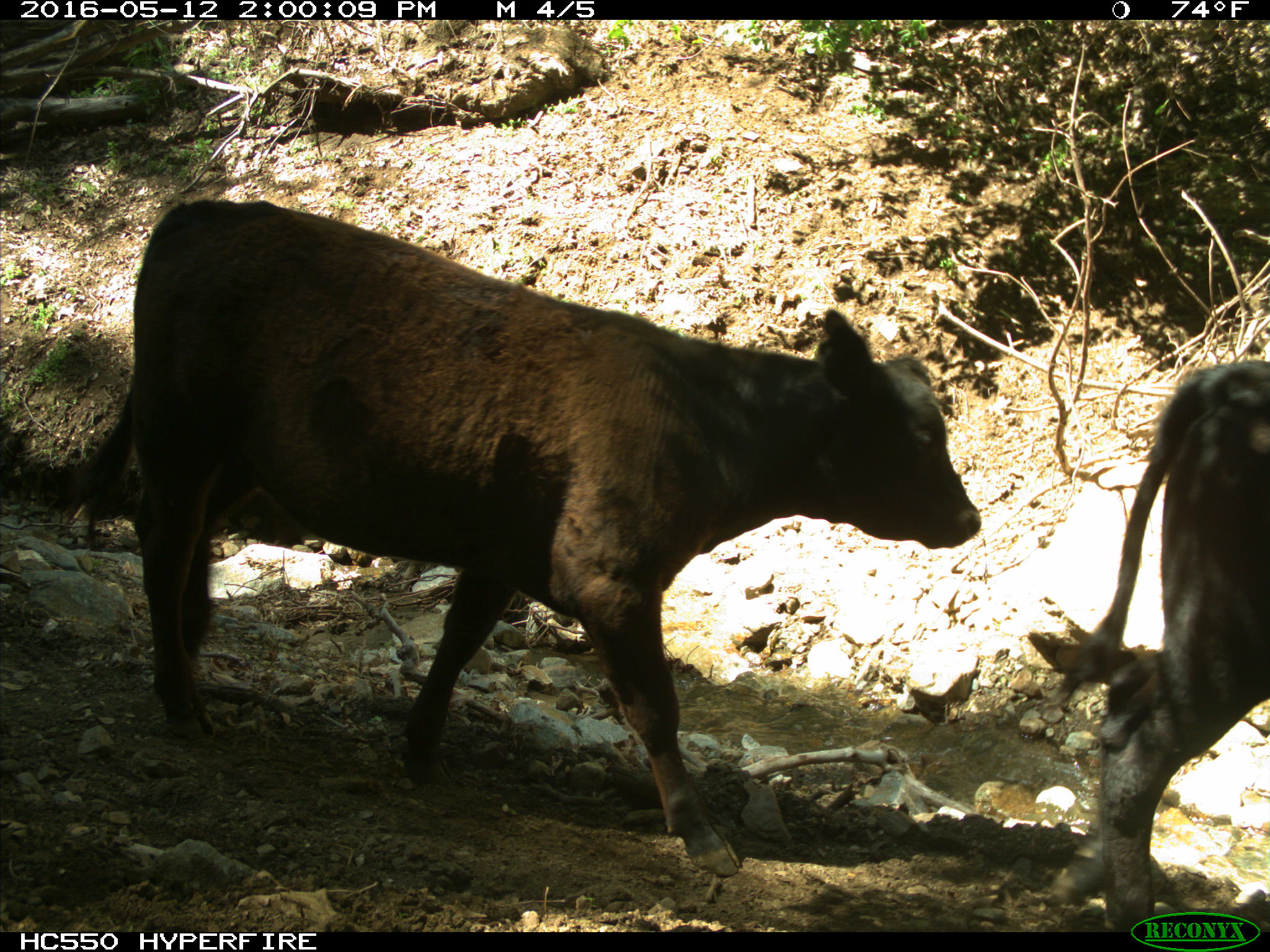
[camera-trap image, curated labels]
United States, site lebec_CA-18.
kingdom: Animalia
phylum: Chordata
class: Mammalia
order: Artiodactyla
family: Bovidae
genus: Bos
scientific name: Bos taurus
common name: domestic cow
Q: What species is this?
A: Bos taurus (domestic cow).